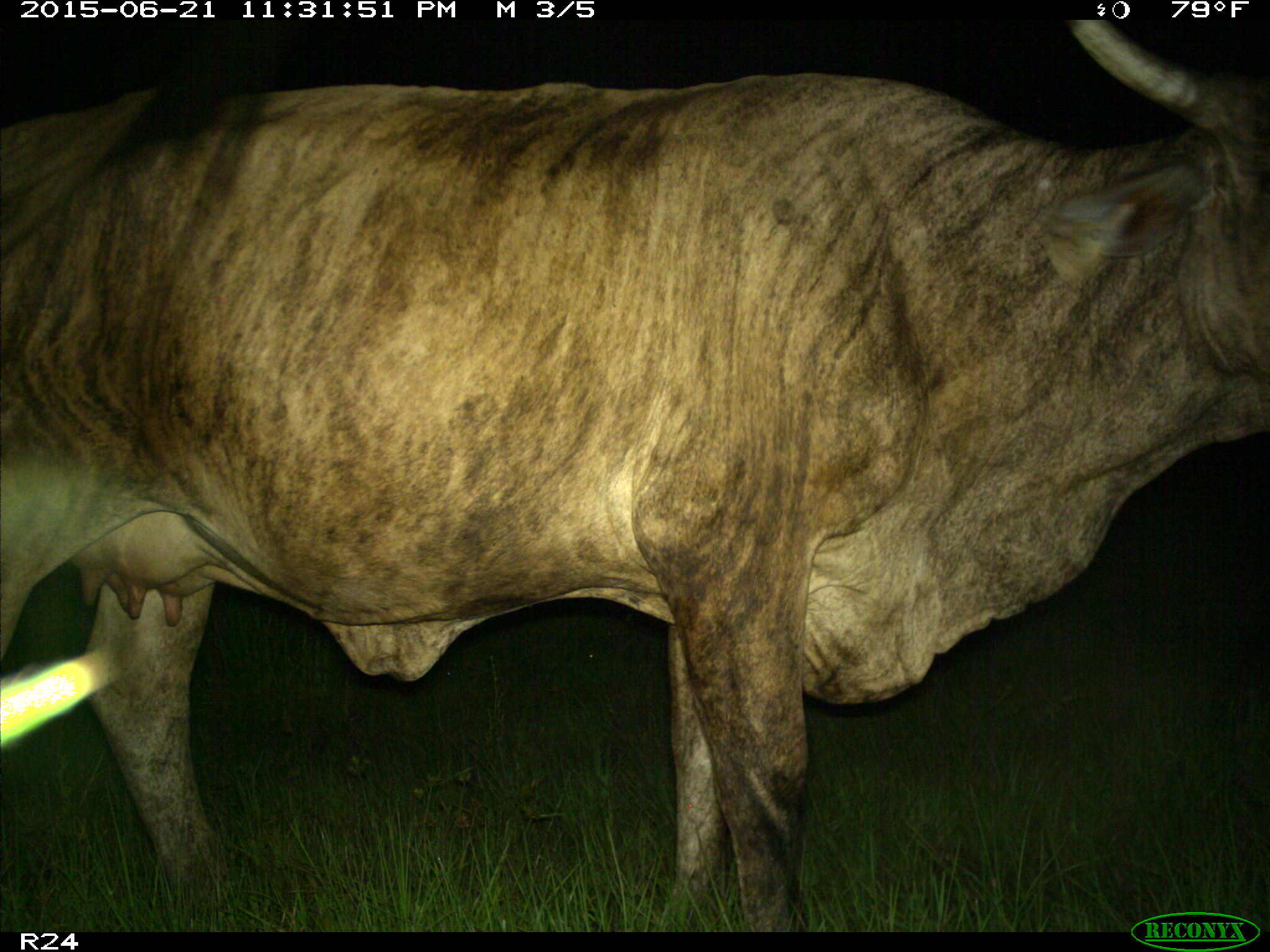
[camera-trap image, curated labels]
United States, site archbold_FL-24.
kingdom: Animalia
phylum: Chordata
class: Mammalia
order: Artiodactyla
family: Suidae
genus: Sus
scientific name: Sus scrofa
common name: wild boar